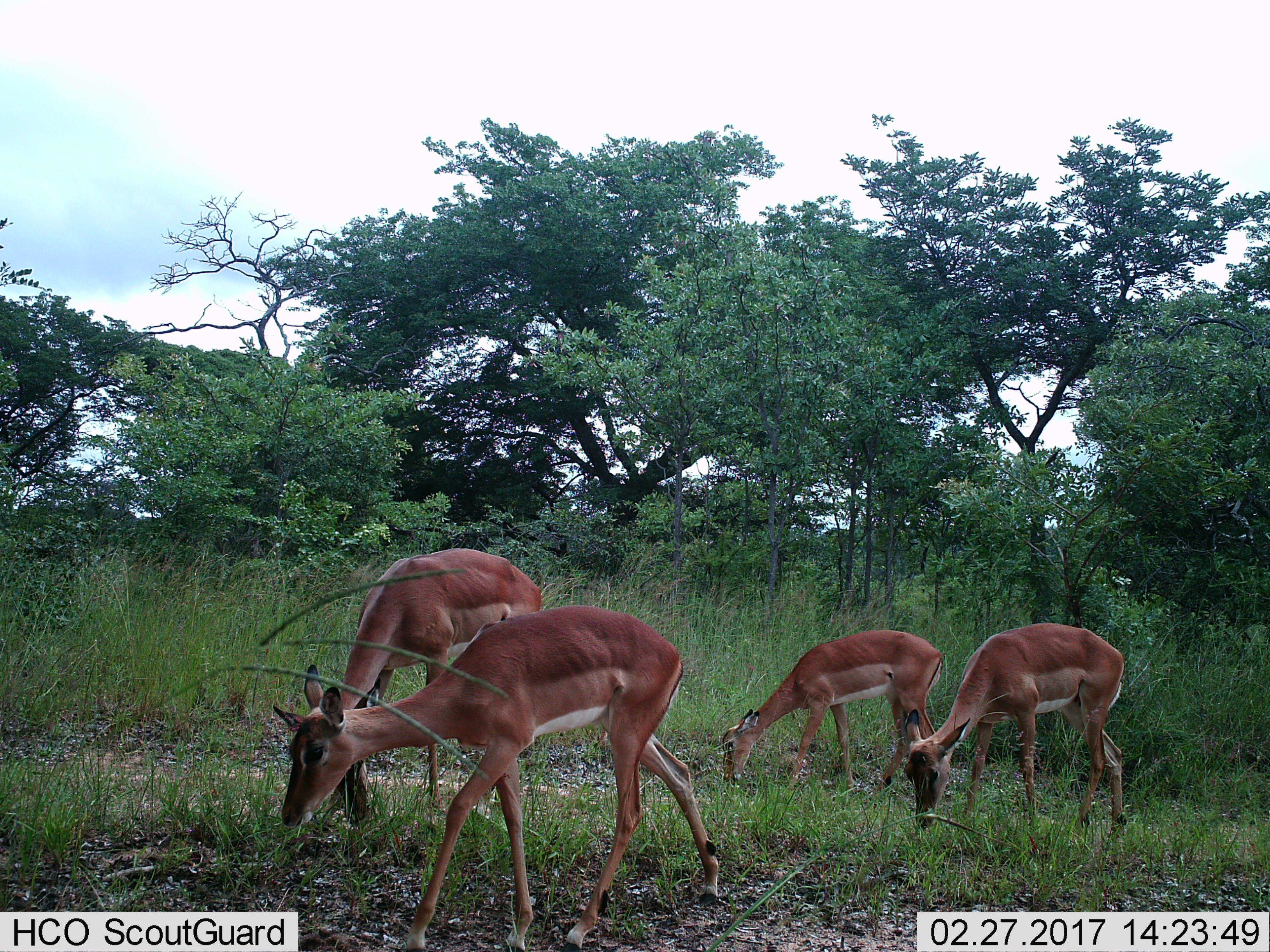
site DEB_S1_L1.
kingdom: Animalia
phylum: Chordata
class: Mammalia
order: Artiodactyla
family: Bovidae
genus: Aepyceros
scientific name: Aepyceros melampus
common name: impala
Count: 4.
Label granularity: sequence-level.